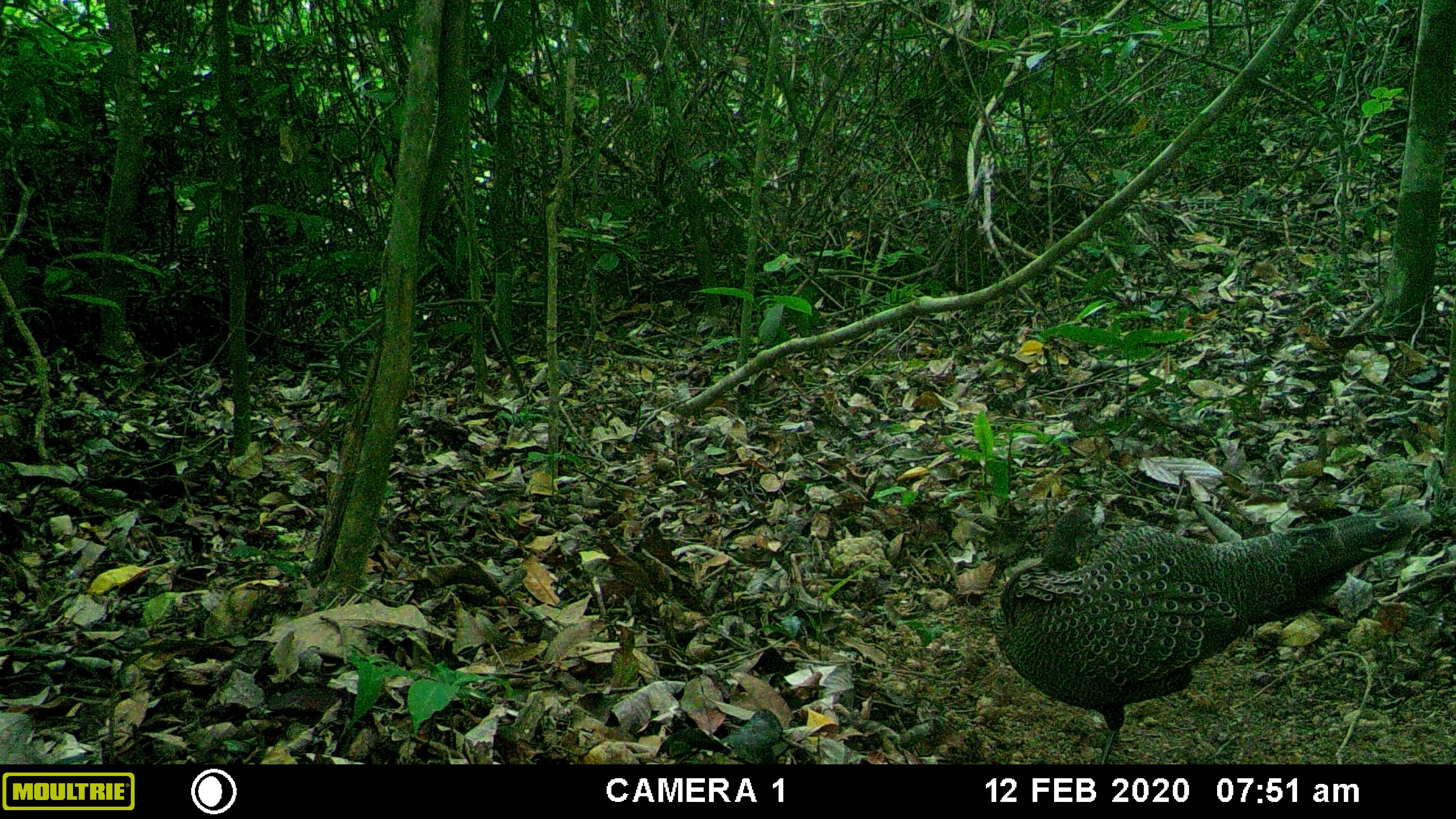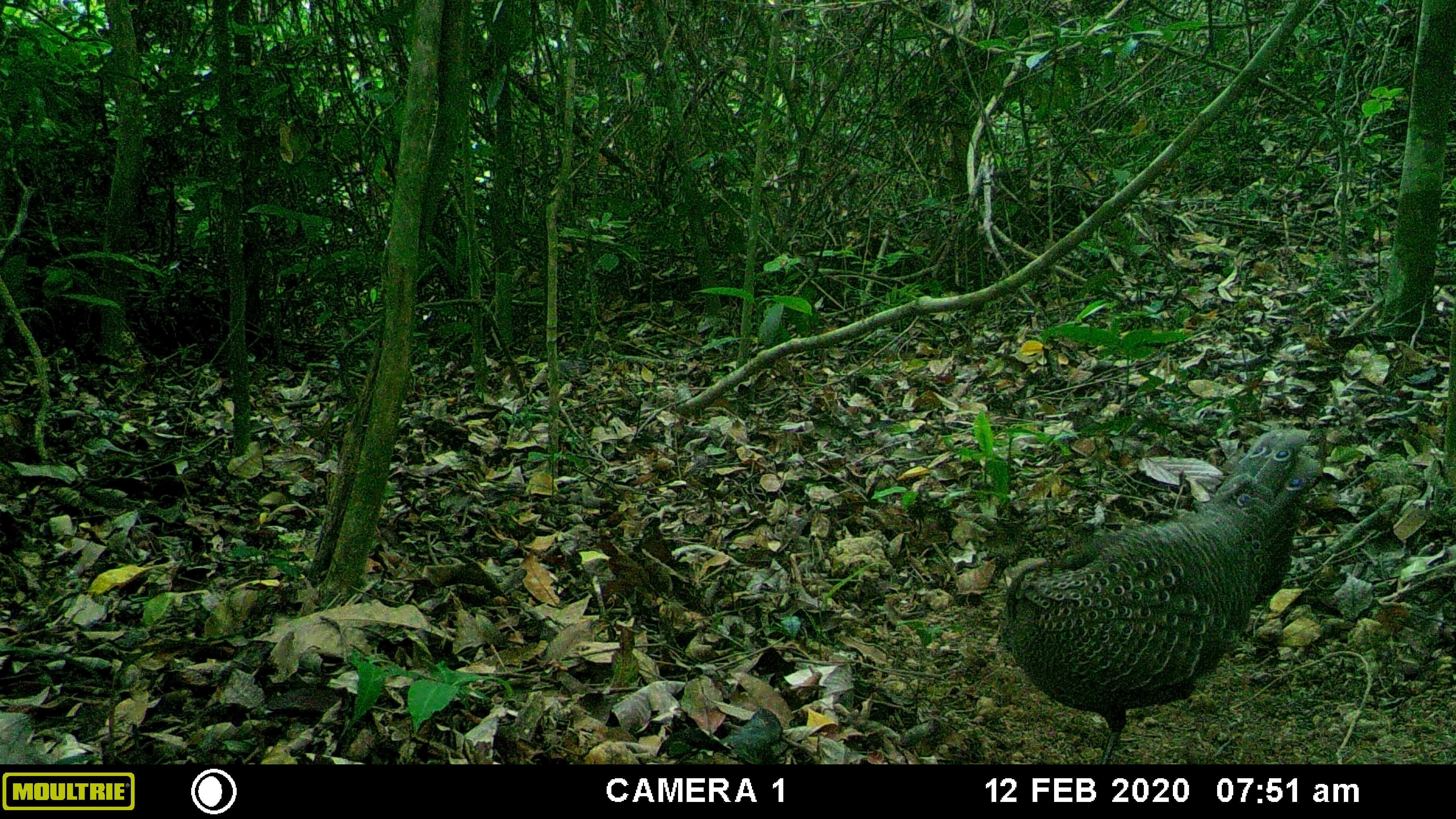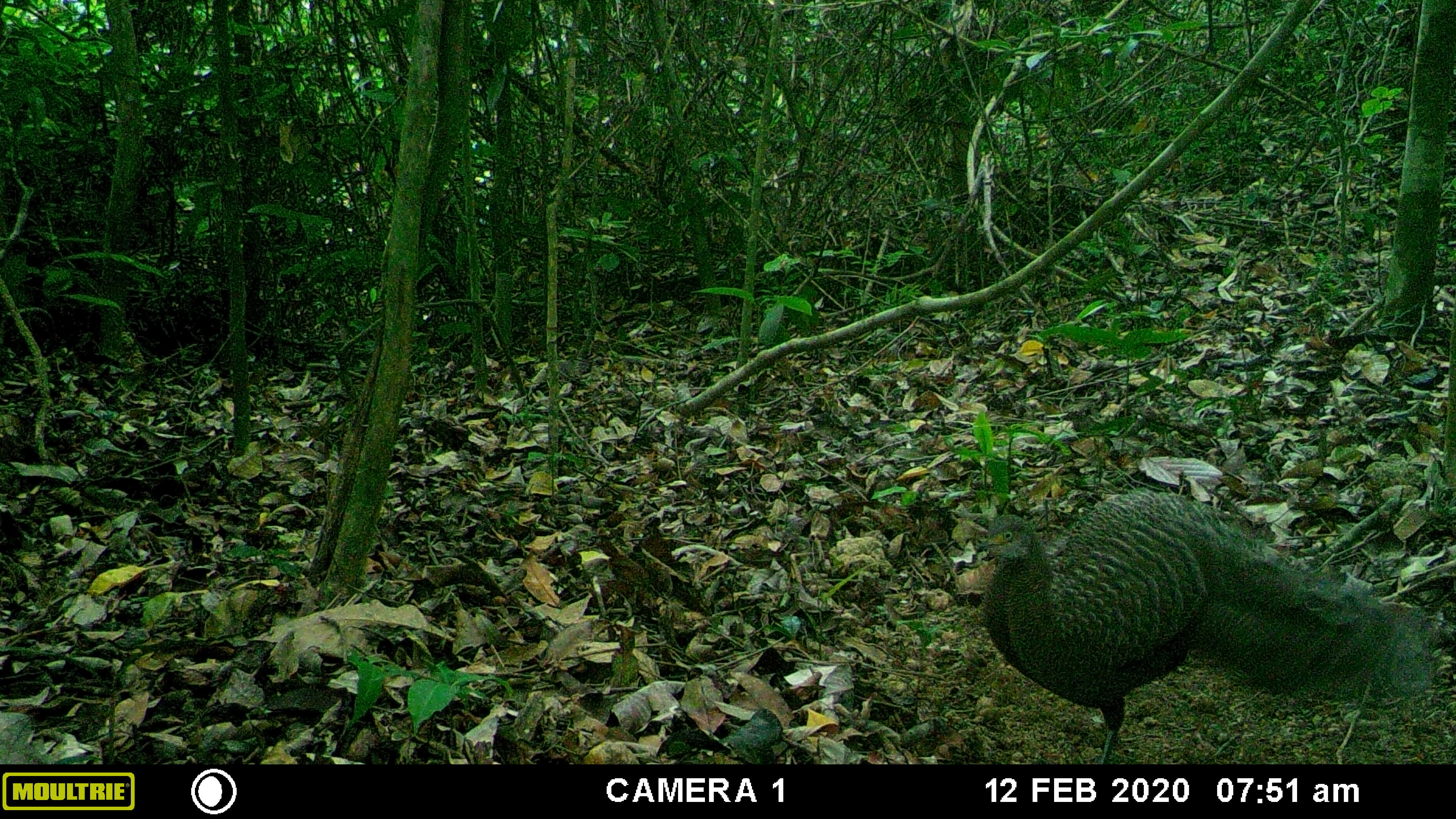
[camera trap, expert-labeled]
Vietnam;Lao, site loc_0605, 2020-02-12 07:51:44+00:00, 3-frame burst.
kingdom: Animalia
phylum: Chordata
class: Aves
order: Galliformes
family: Phasianidae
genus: Polyplectron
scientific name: Polyplectron bicalcaratum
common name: gray peacock-pheasant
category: grey peacock pheasant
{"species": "grey peacock pheasant (gray peacock-pheasant) (Polyplectron bicalcaratum)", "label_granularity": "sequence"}